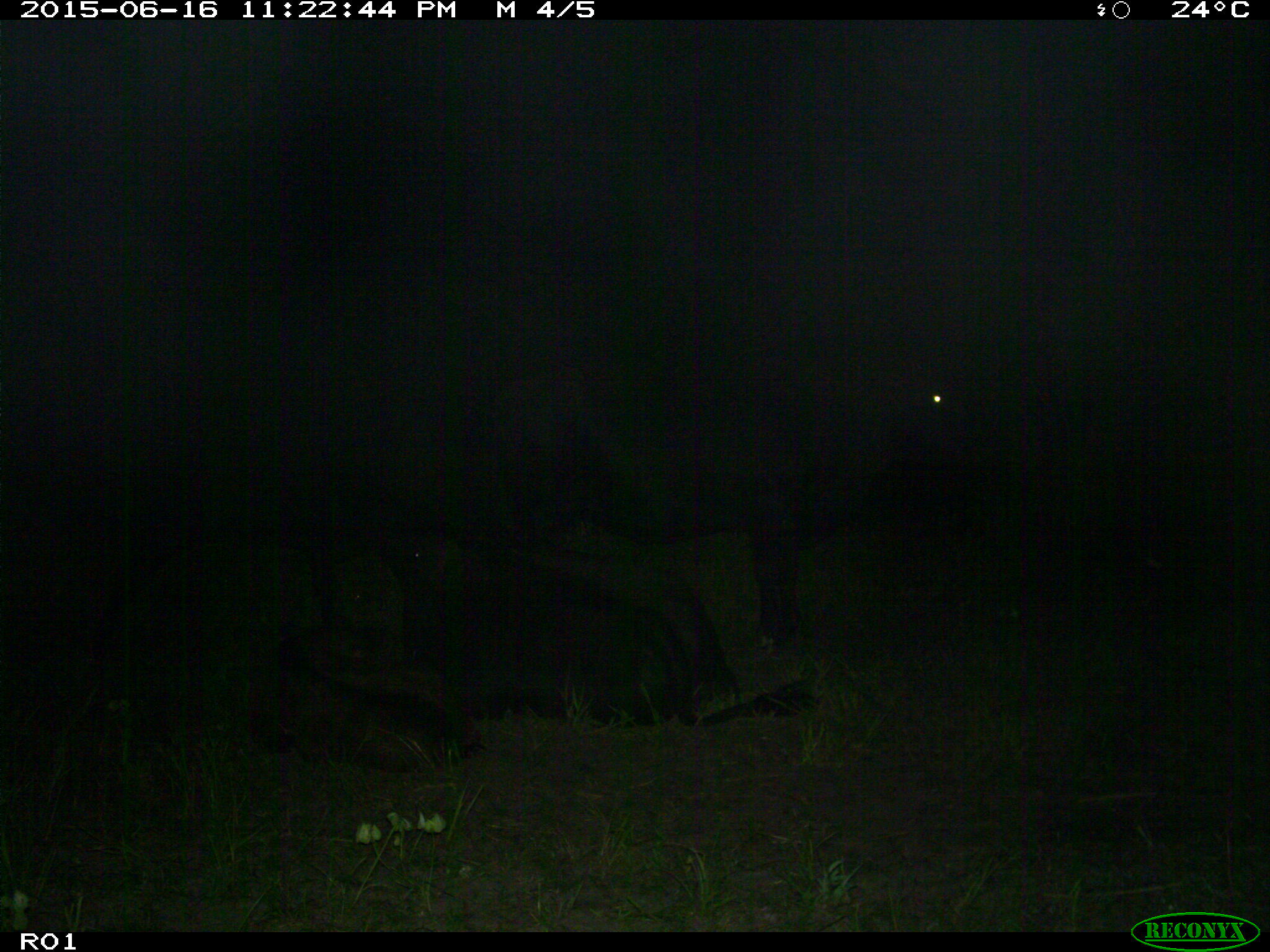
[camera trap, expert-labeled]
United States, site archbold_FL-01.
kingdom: Animalia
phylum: Chordata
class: Mammalia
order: Artiodactyla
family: Bovidae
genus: Bos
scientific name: Bos taurus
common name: domestic cow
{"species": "Bos taurus (domestic cow)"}